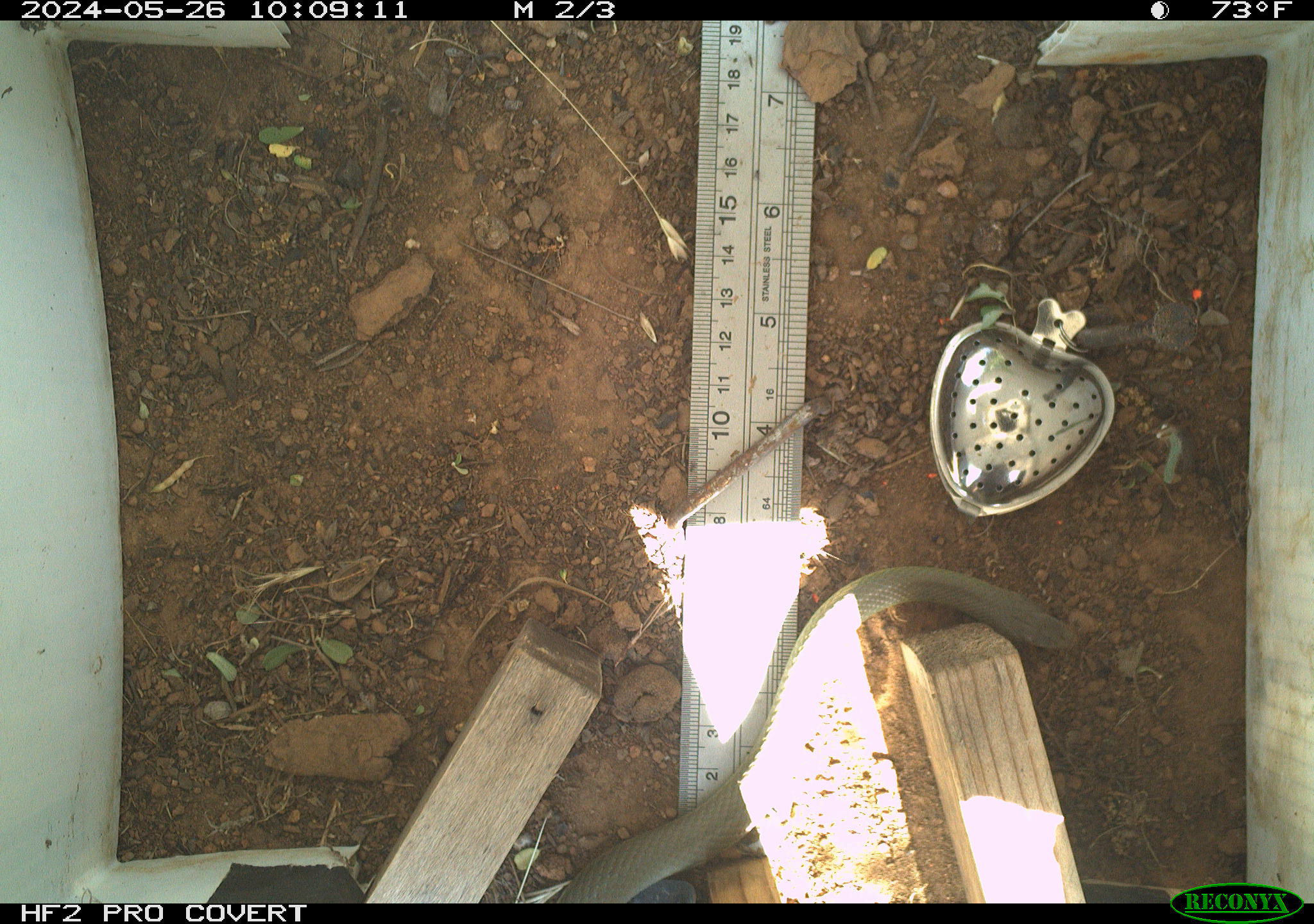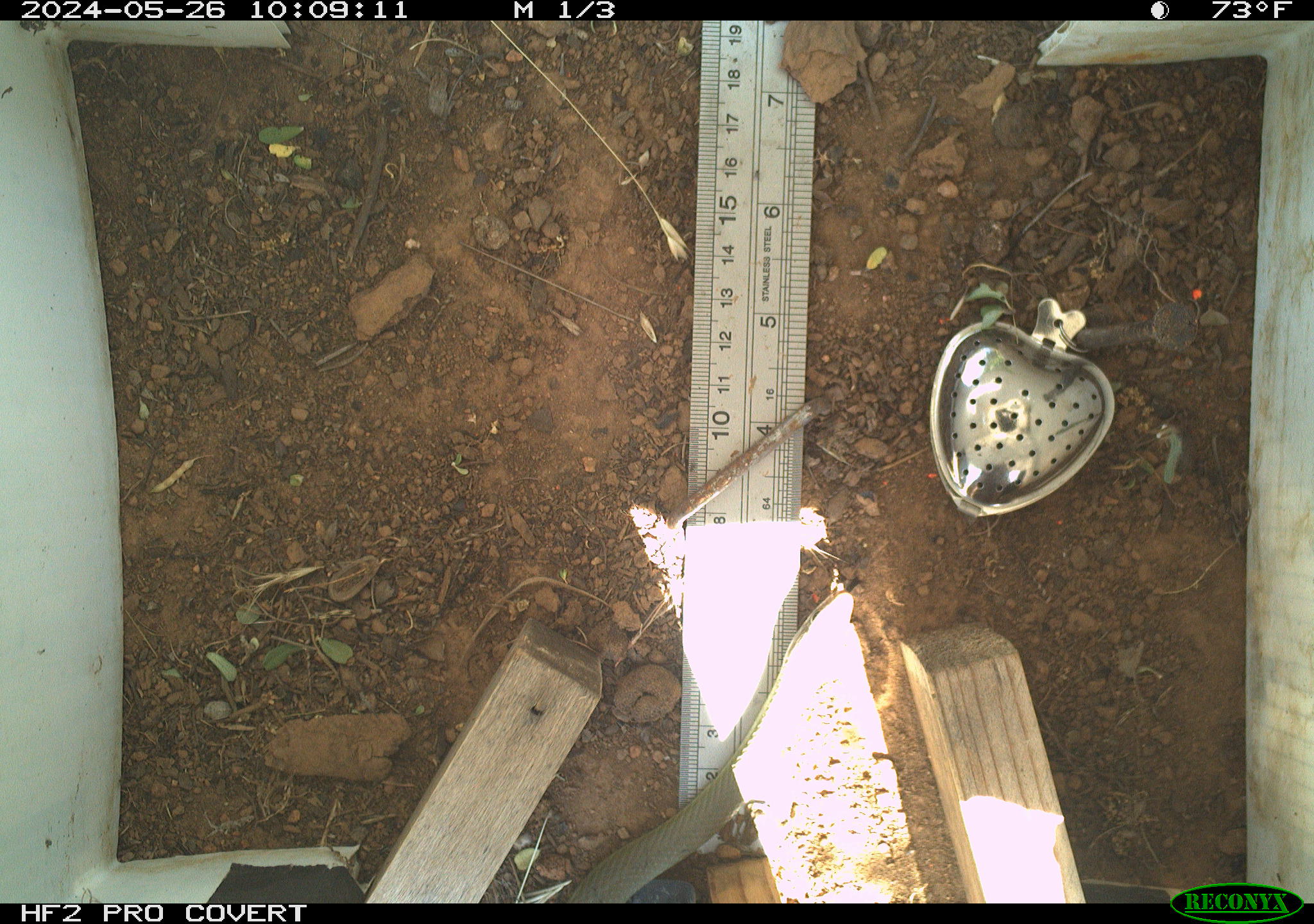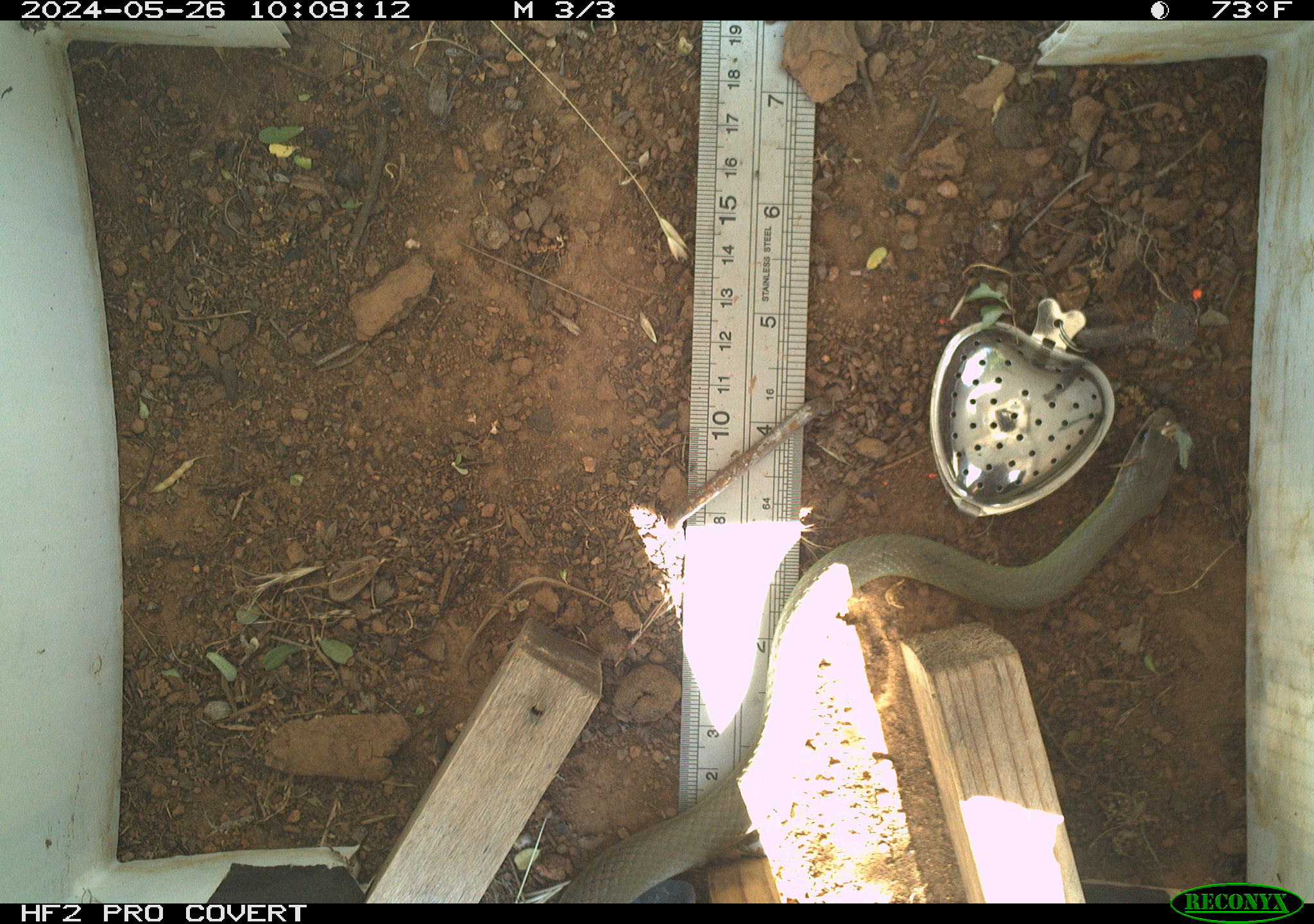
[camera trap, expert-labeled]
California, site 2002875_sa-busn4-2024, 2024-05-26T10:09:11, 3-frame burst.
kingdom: Animalia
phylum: Chordata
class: Reptilia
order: Squamata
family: Colubridae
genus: Coluber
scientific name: Coluber constrictor mormon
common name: western yellow-bellied racer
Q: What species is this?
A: Western yellow-bellied racer (Coluber constrictor mormon).